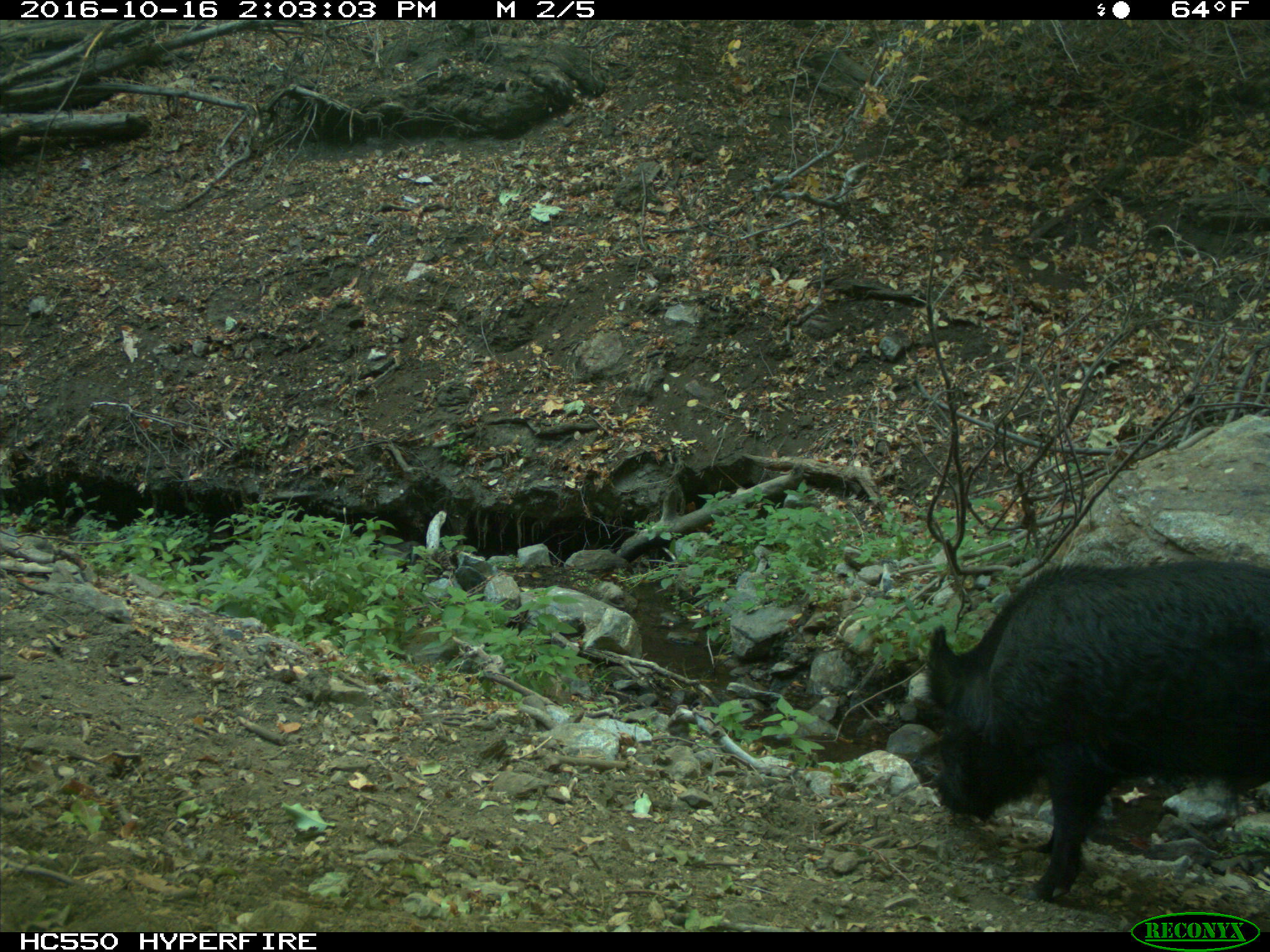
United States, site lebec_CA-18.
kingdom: Animalia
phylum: Chordata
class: Mammalia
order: Artiodactyla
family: Suidae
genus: Sus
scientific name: Sus scrofa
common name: wild boar